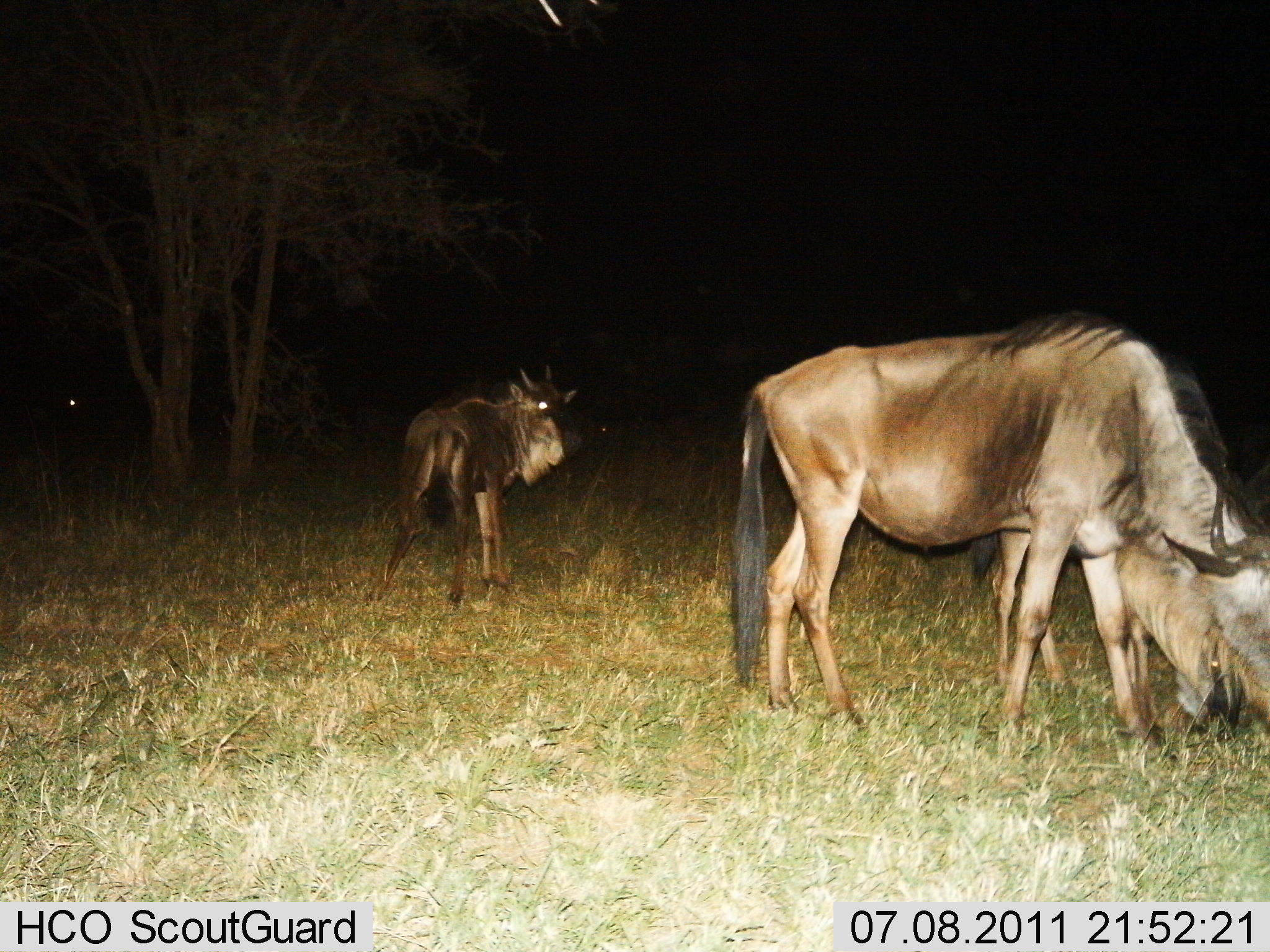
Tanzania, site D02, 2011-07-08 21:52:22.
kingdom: Animalia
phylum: Chordata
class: Mammalia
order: Artiodactyla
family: Bovidae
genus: Connochaetes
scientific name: Connochaetes taurinus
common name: blue wildebeest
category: wildebeest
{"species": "wildebeest (blue wildebeest) (Connochaetes taurinus)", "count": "3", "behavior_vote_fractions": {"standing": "70%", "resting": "0%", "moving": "0%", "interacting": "0%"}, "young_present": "10%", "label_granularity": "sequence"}